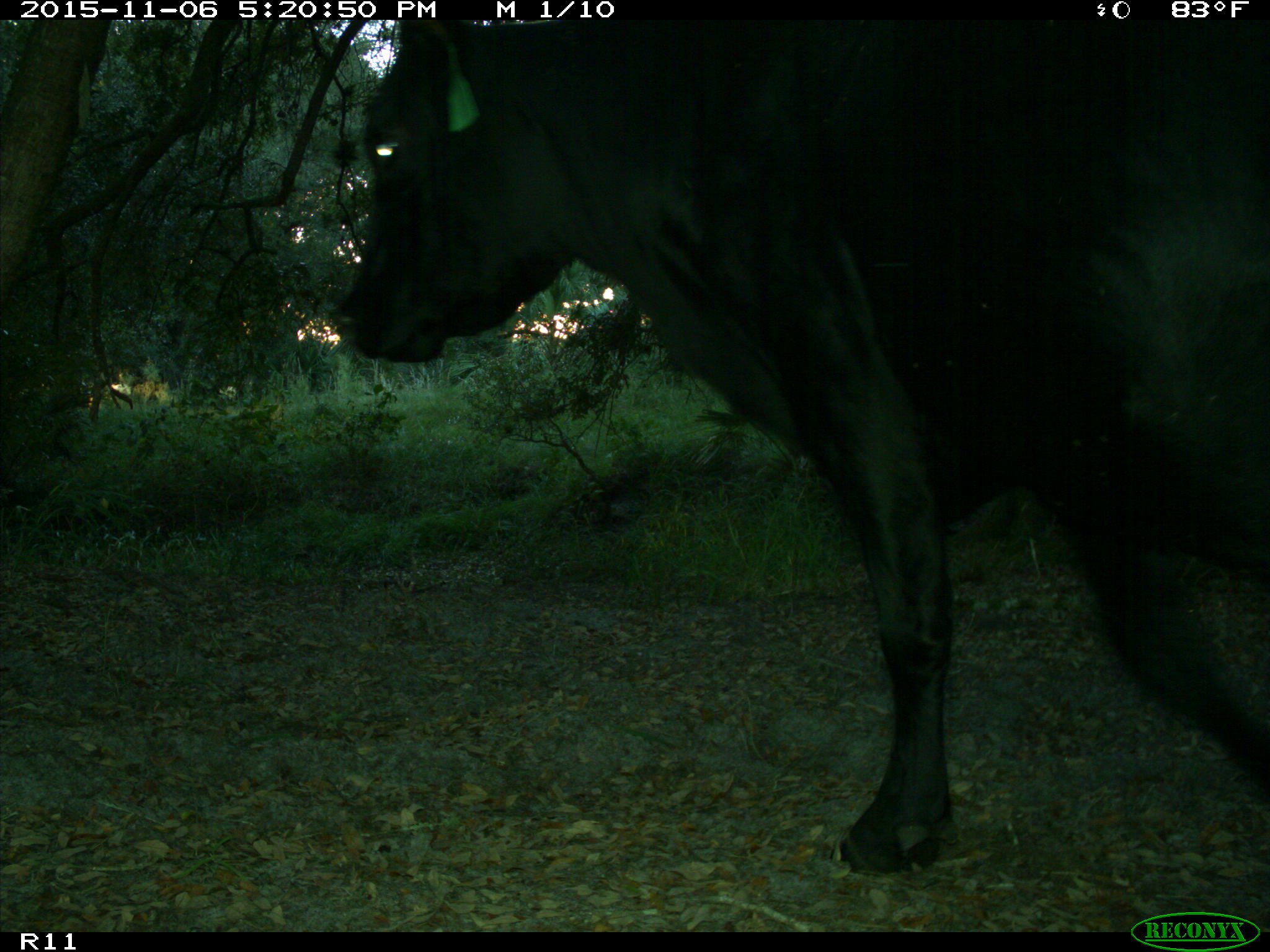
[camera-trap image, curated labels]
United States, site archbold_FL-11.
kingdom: Animalia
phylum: Chordata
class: Mammalia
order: Artiodactyla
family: Bovidae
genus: Bos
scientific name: Bos taurus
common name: domestic cow